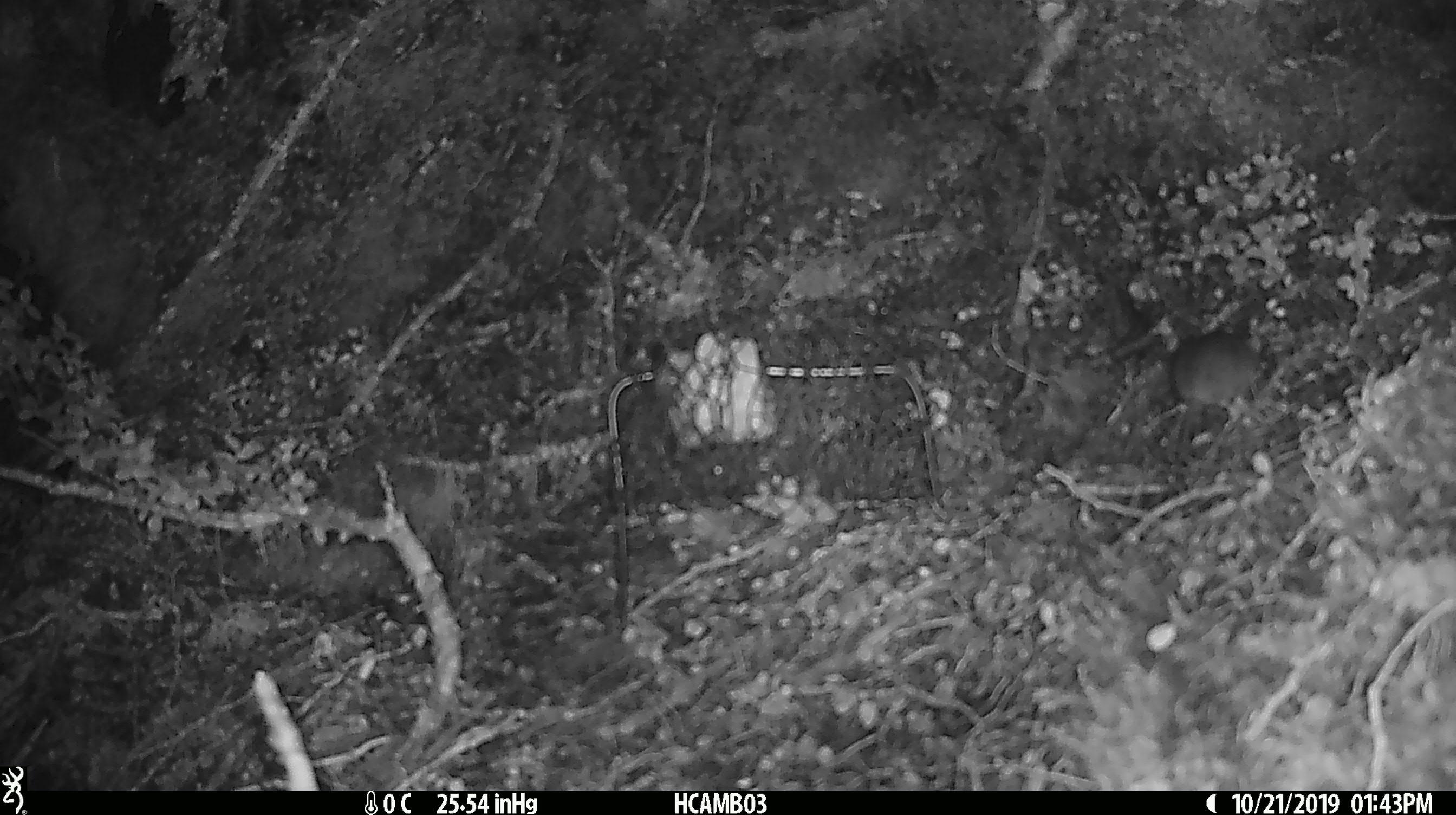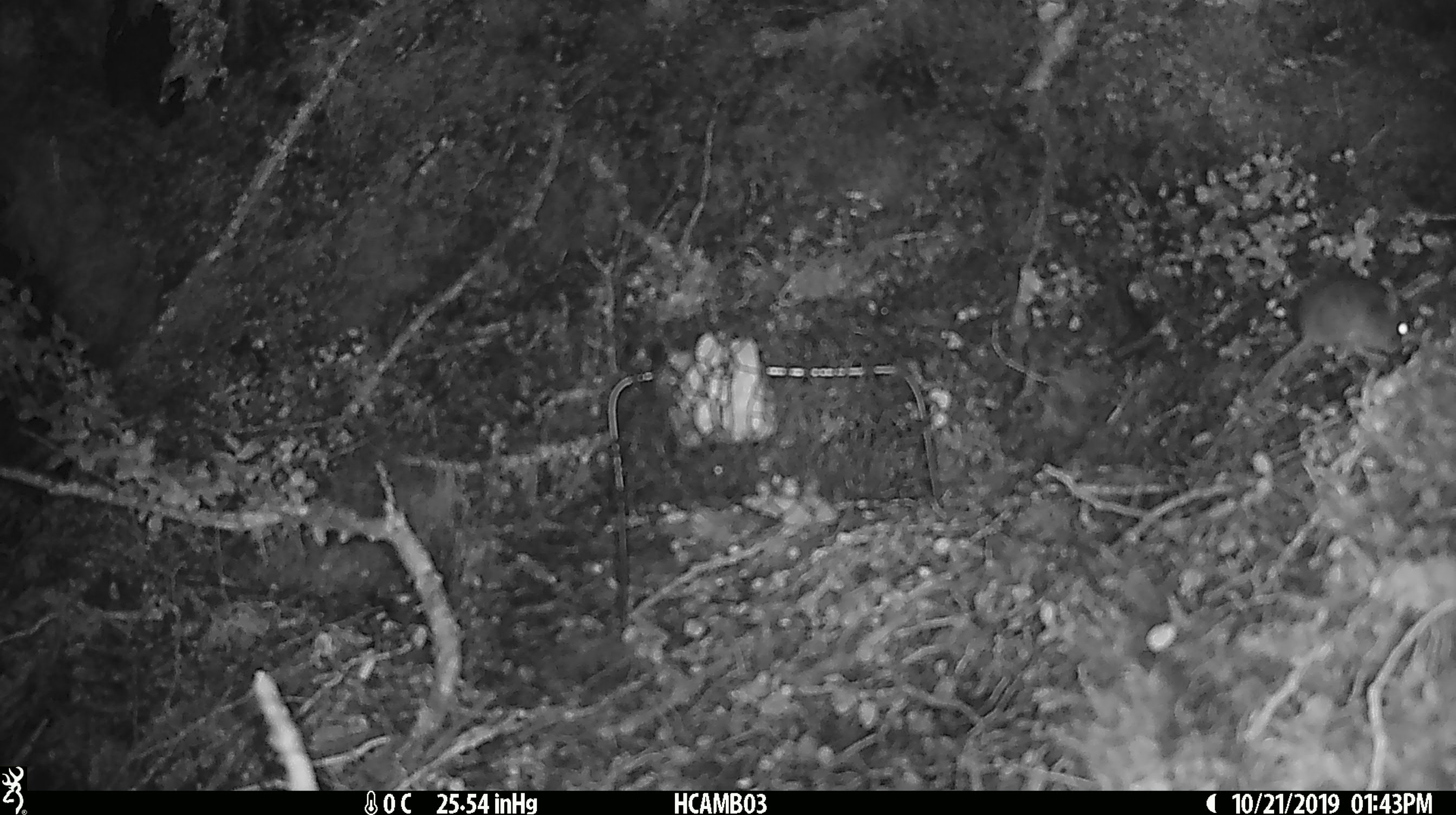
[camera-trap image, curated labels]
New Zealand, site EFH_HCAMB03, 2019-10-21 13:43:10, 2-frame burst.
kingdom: Animalia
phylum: Chordata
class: Mammalia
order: Rodentia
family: Muridae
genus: Mus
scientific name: Mus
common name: mouse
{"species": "mouse (Mus)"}